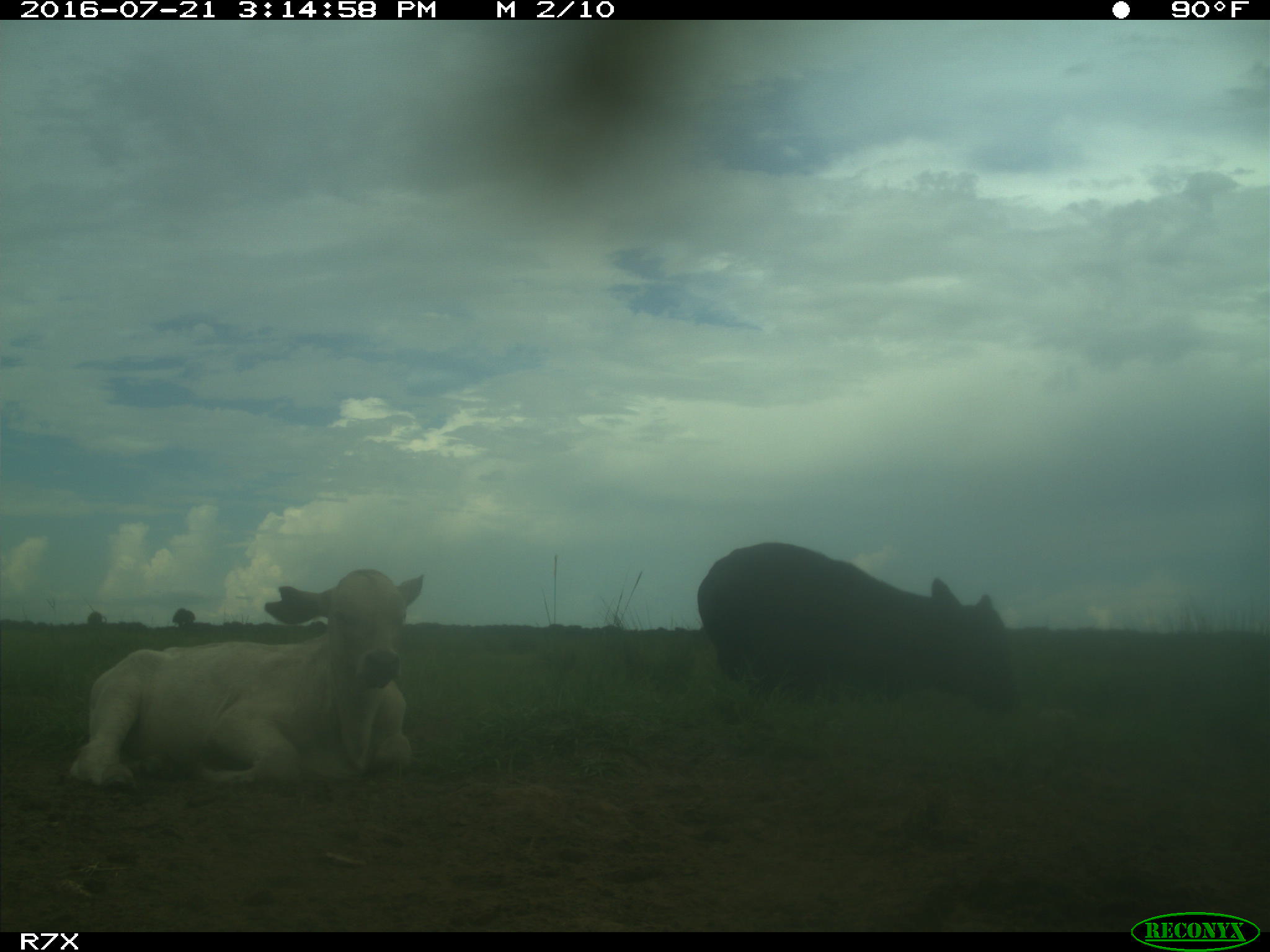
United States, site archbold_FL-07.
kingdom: Animalia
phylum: Chordata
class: Mammalia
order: Artiodactyla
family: Bovidae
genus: Bos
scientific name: Bos taurus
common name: domestic cow